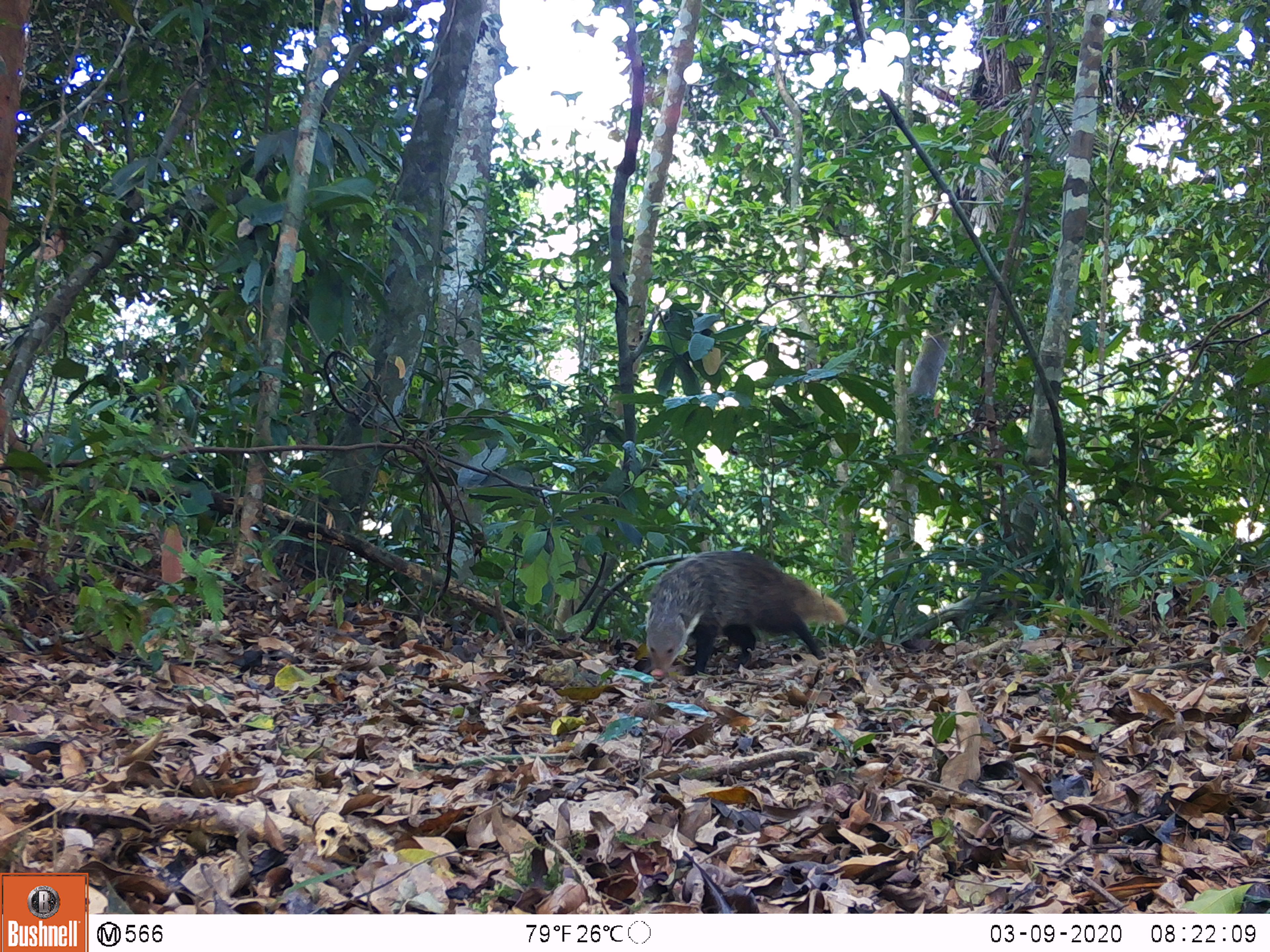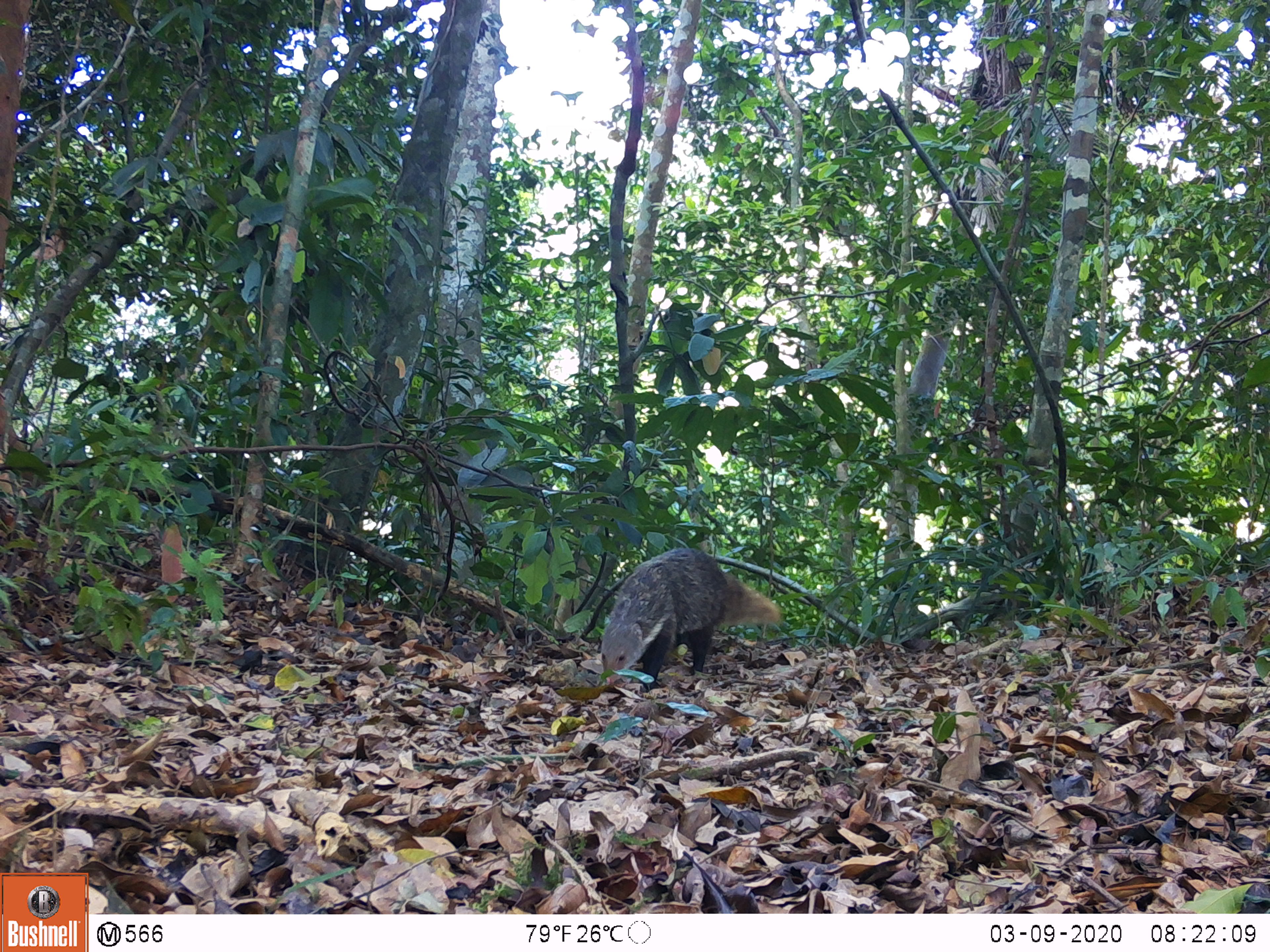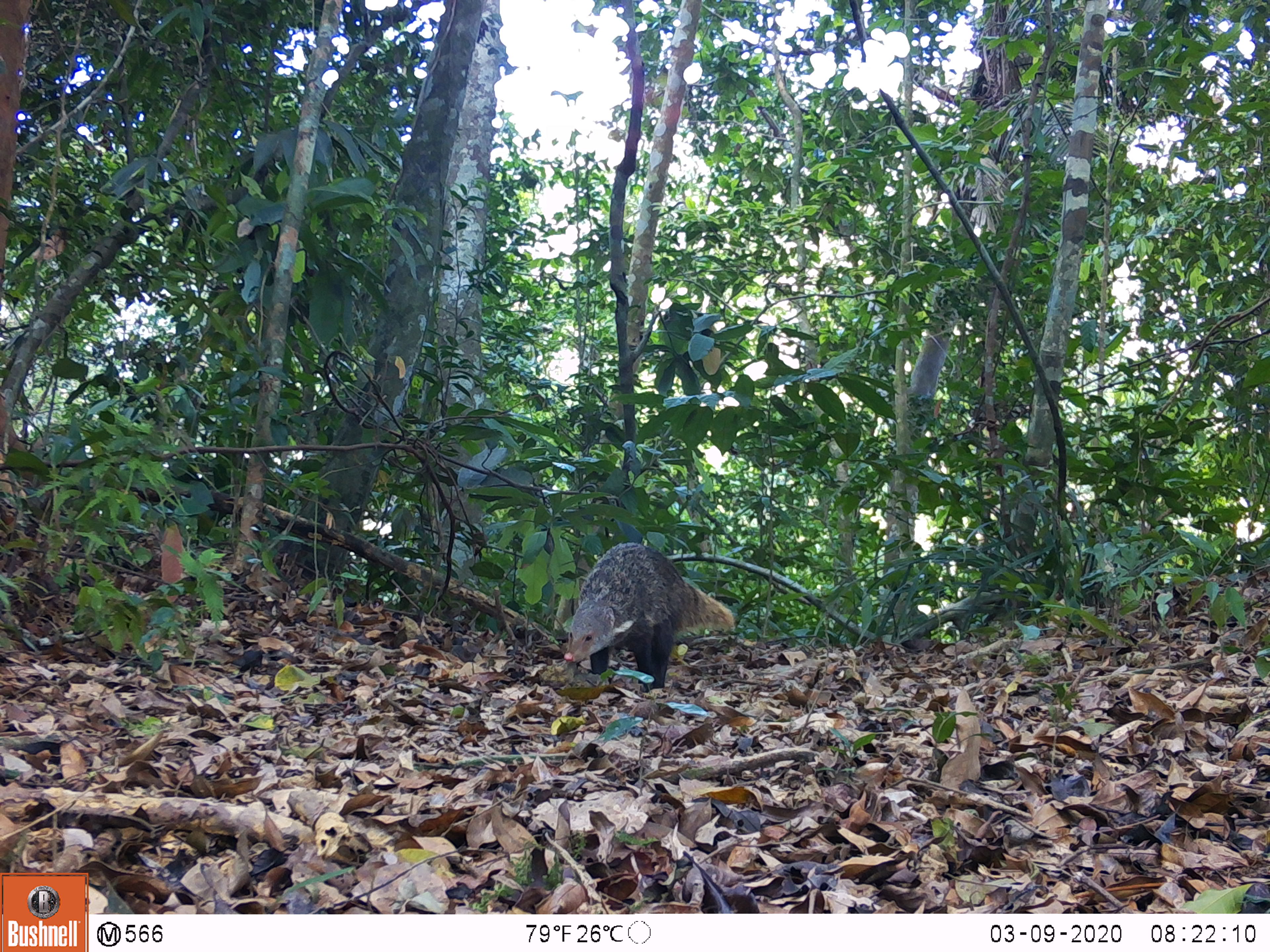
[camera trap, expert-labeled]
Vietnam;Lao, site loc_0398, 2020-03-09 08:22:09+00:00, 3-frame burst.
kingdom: Animalia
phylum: Chordata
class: Mammalia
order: Carnivora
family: Herpestidae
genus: Urva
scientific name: Urva urva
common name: crab-eating mongoose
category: crab eating mongoose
Crab eating mongoose (crab-eating mongoose) (Urva urva). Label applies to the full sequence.